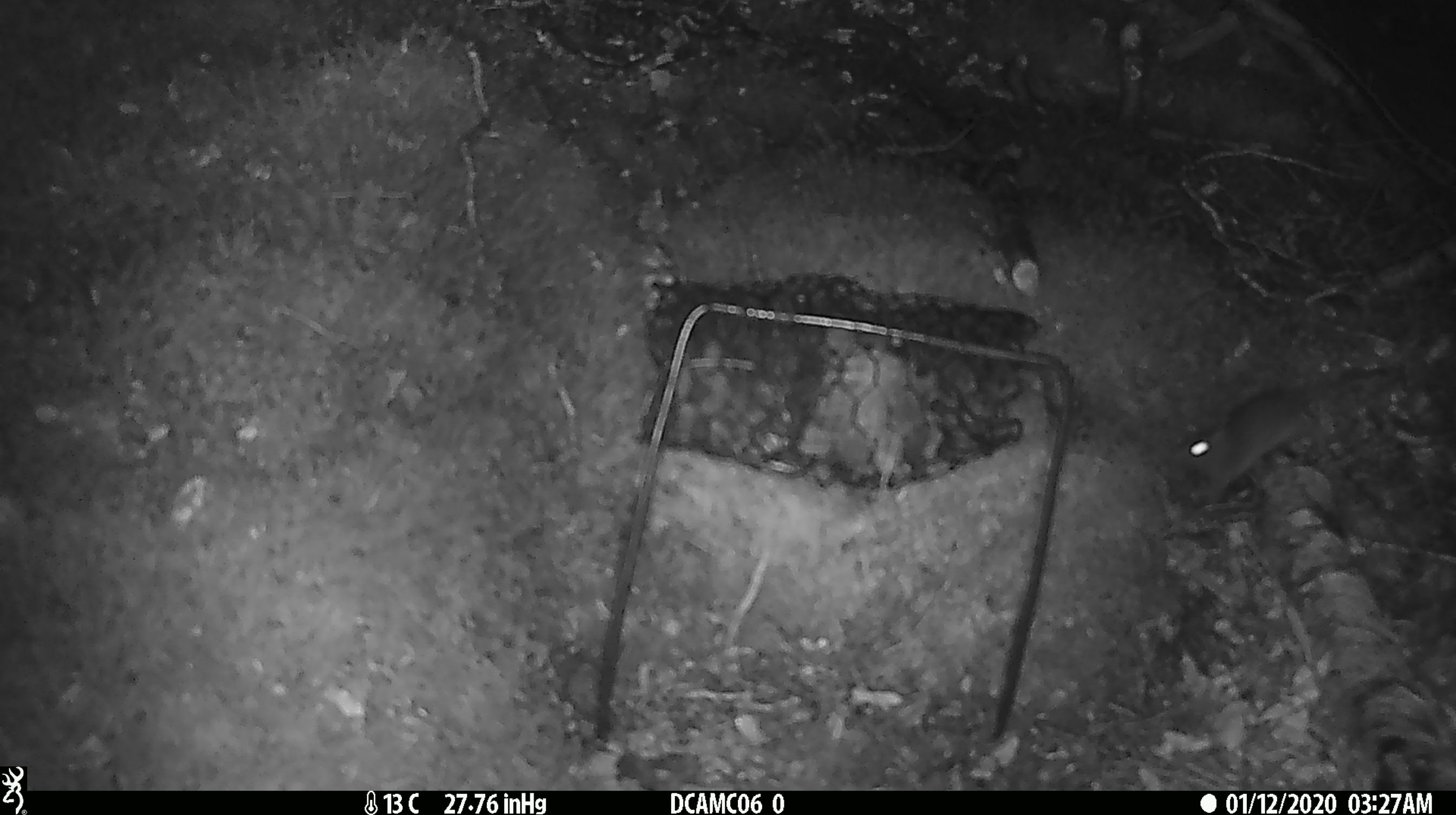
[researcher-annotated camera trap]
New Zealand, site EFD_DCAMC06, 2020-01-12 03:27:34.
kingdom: Animalia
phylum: Chordata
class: Mammalia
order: Rodentia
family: Muridae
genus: Mus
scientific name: Mus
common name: mouse